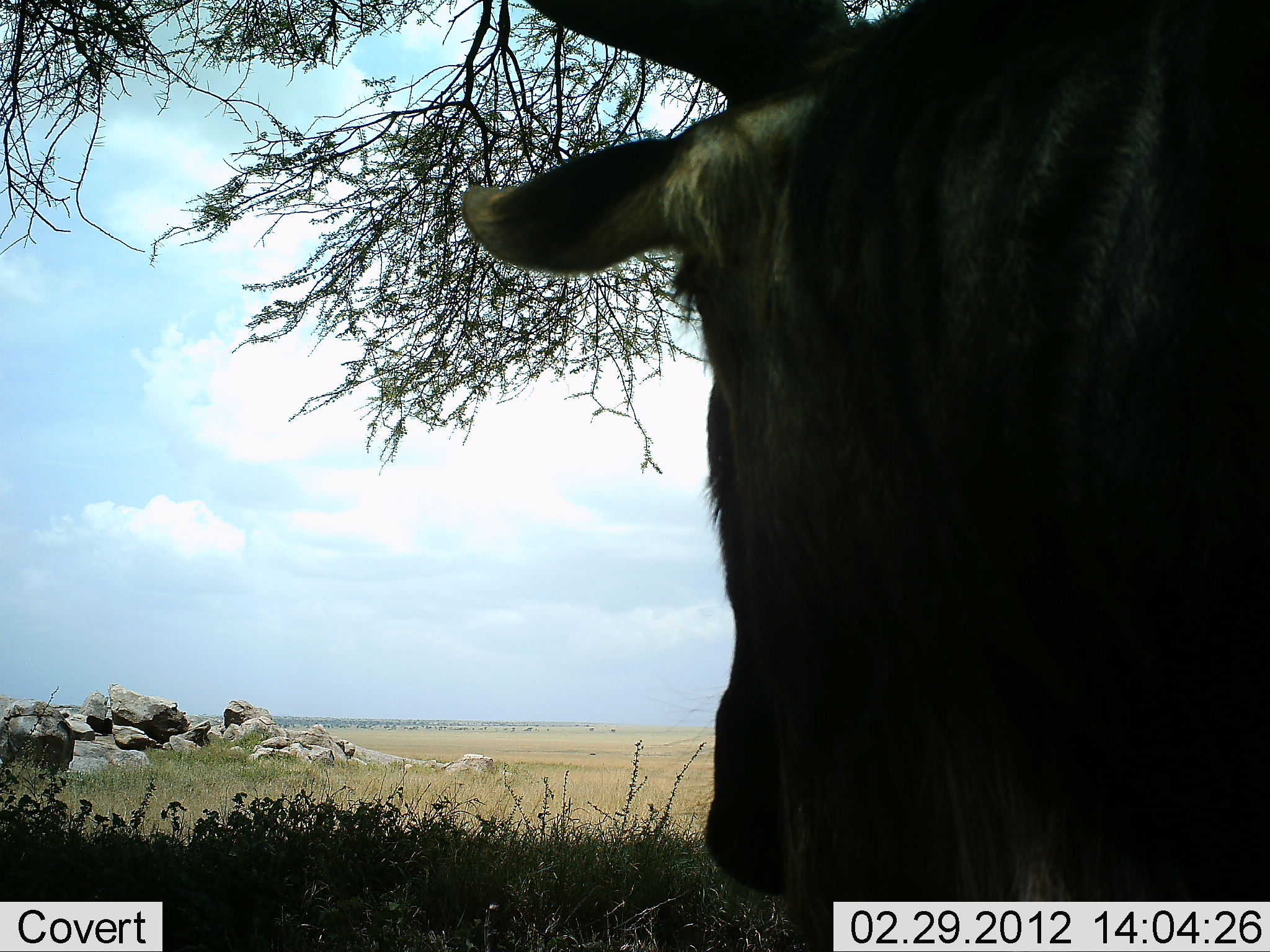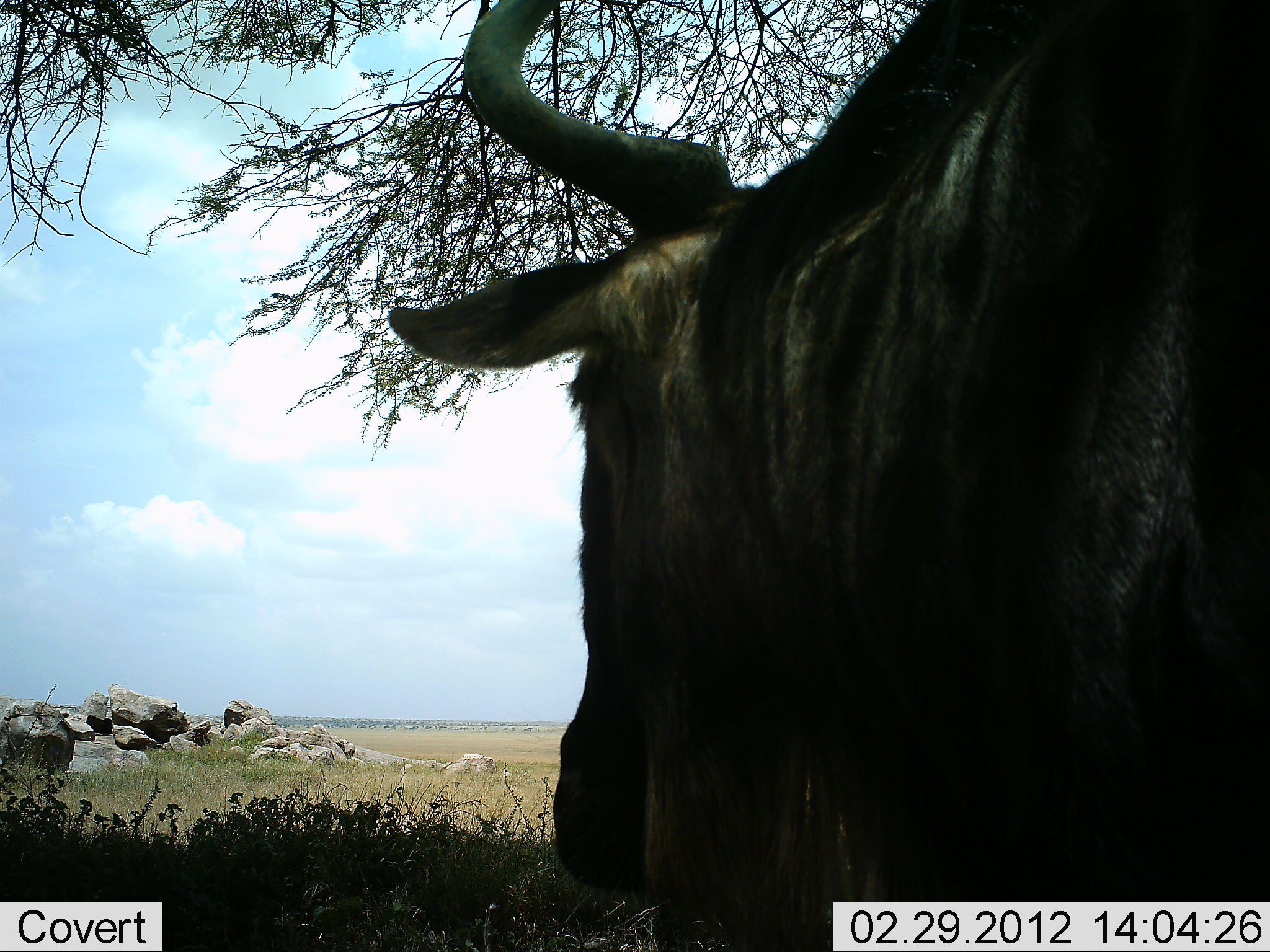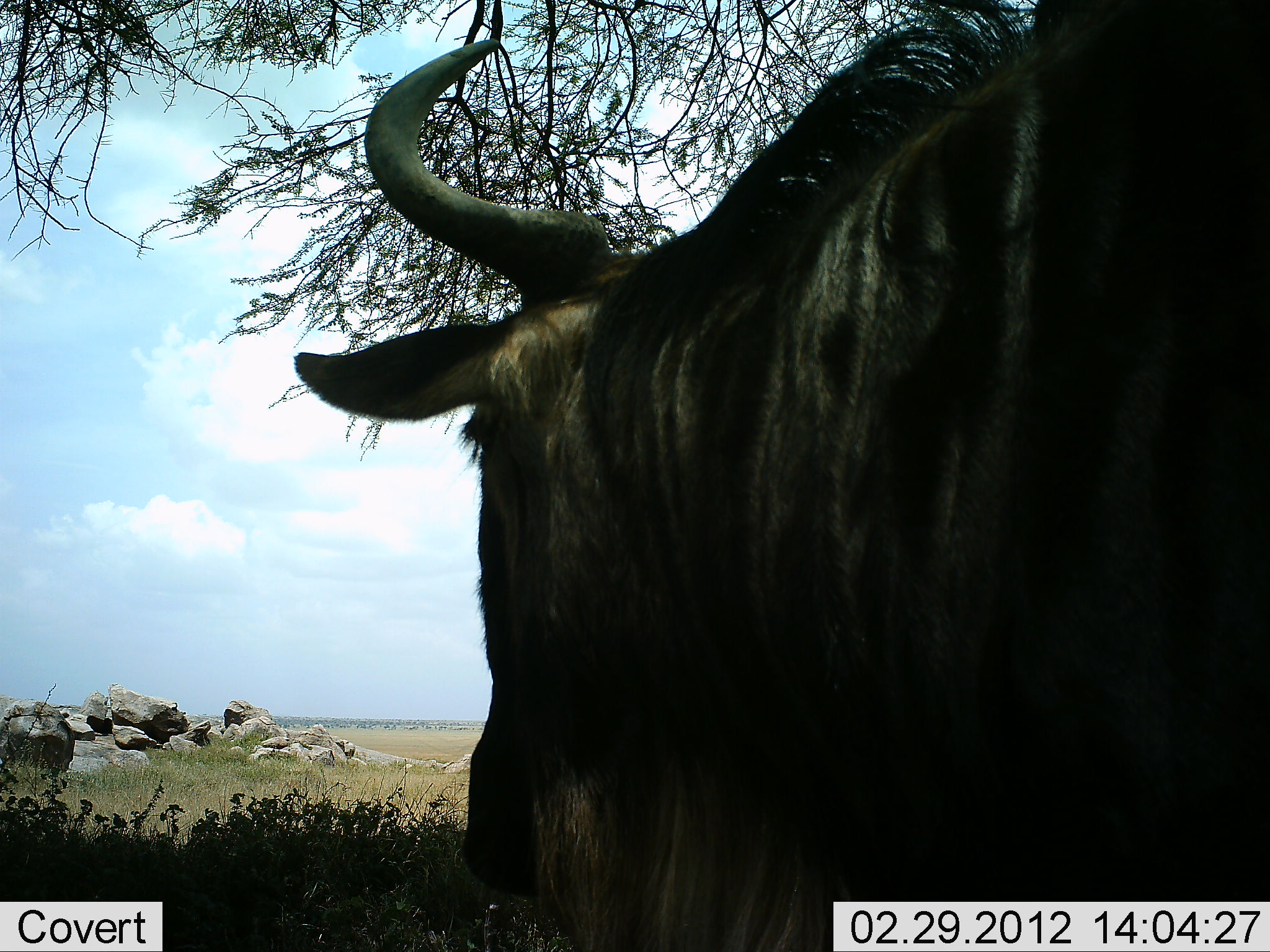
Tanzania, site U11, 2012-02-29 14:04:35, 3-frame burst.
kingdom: Animalia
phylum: Chordata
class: Mammalia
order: Artiodactyla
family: Bovidae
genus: Connochaetes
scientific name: Connochaetes taurinus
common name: blue wildebeest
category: wildebeest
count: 1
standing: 18%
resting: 0%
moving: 82%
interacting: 0%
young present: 0%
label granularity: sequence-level